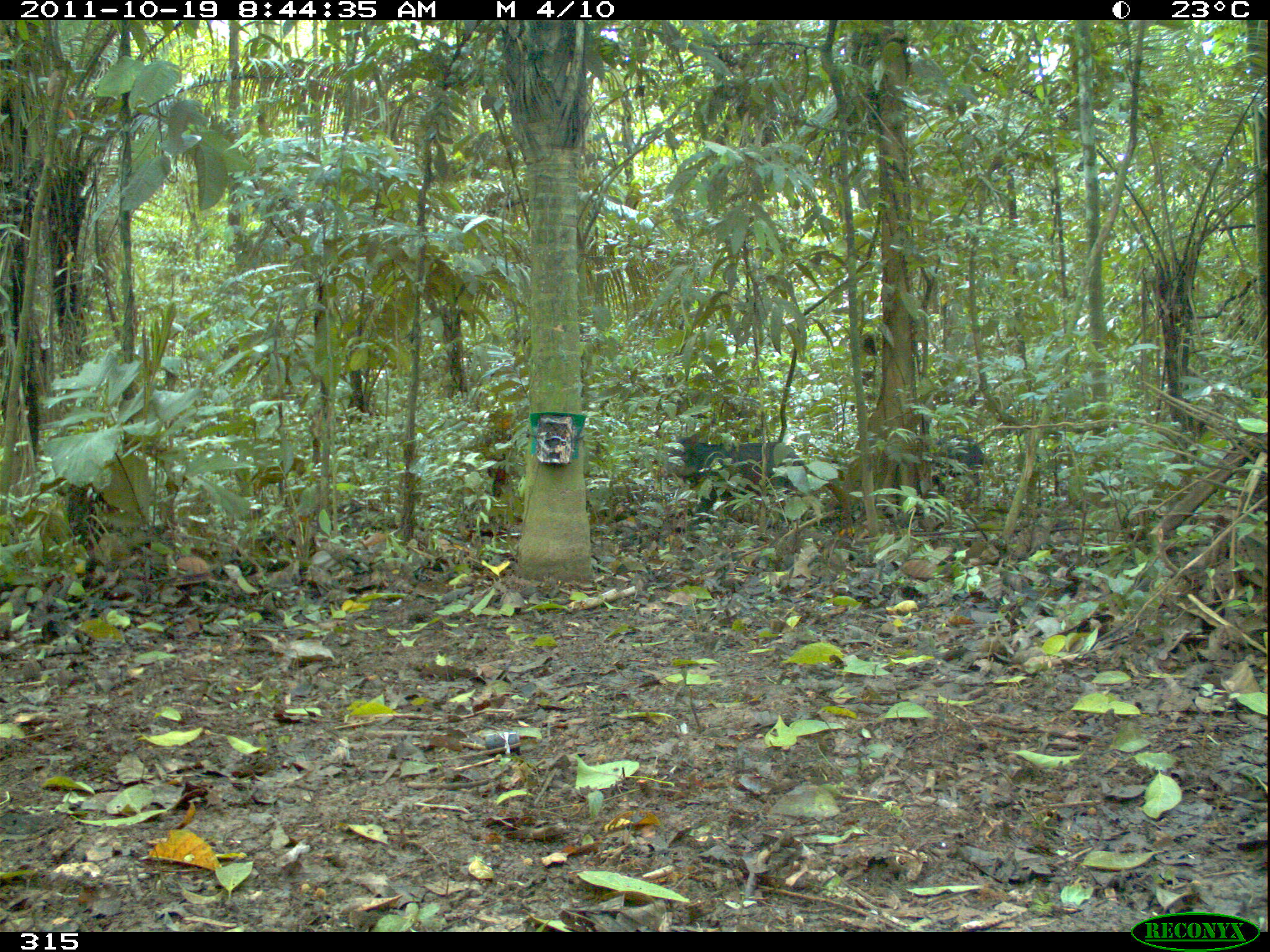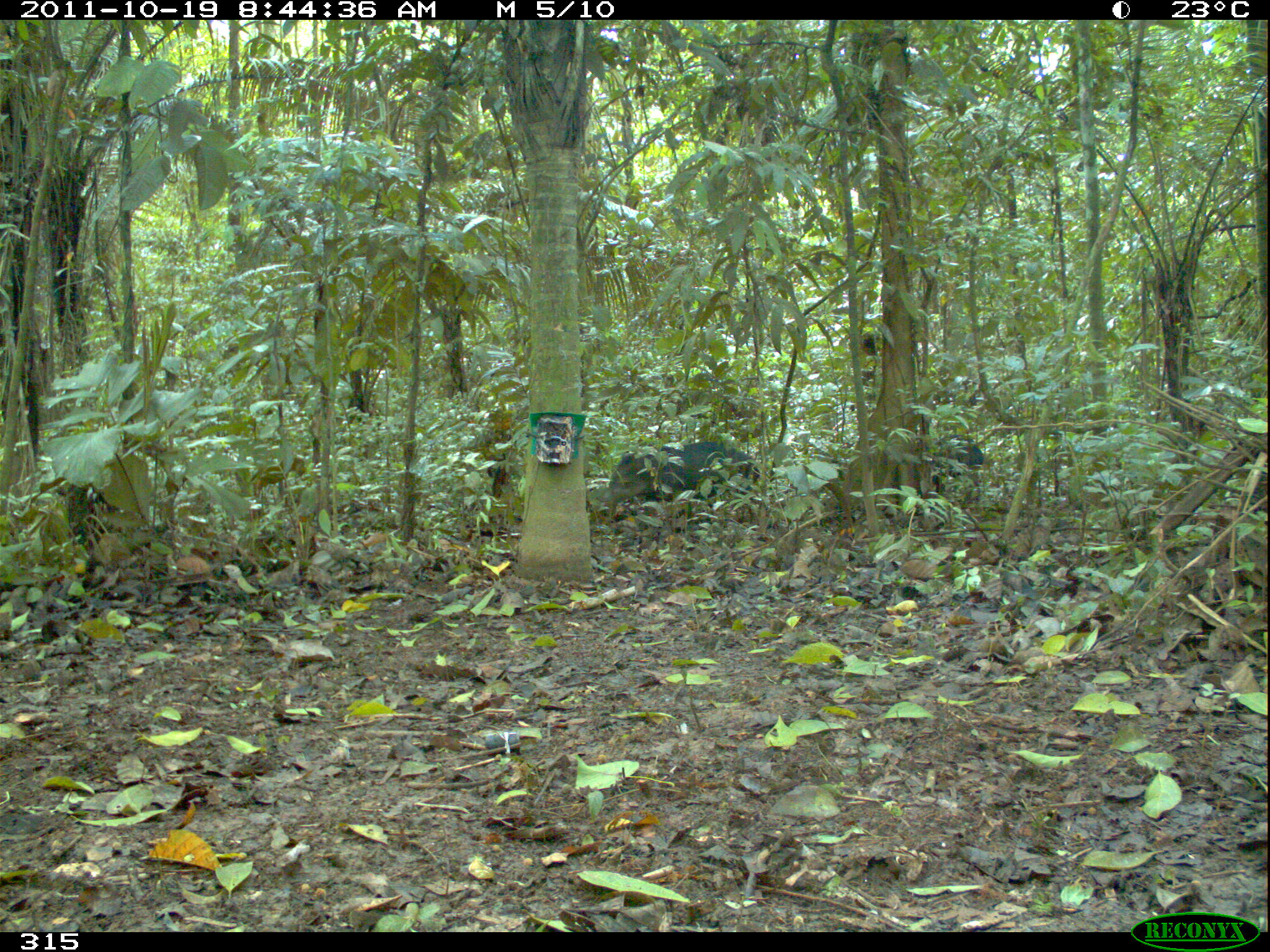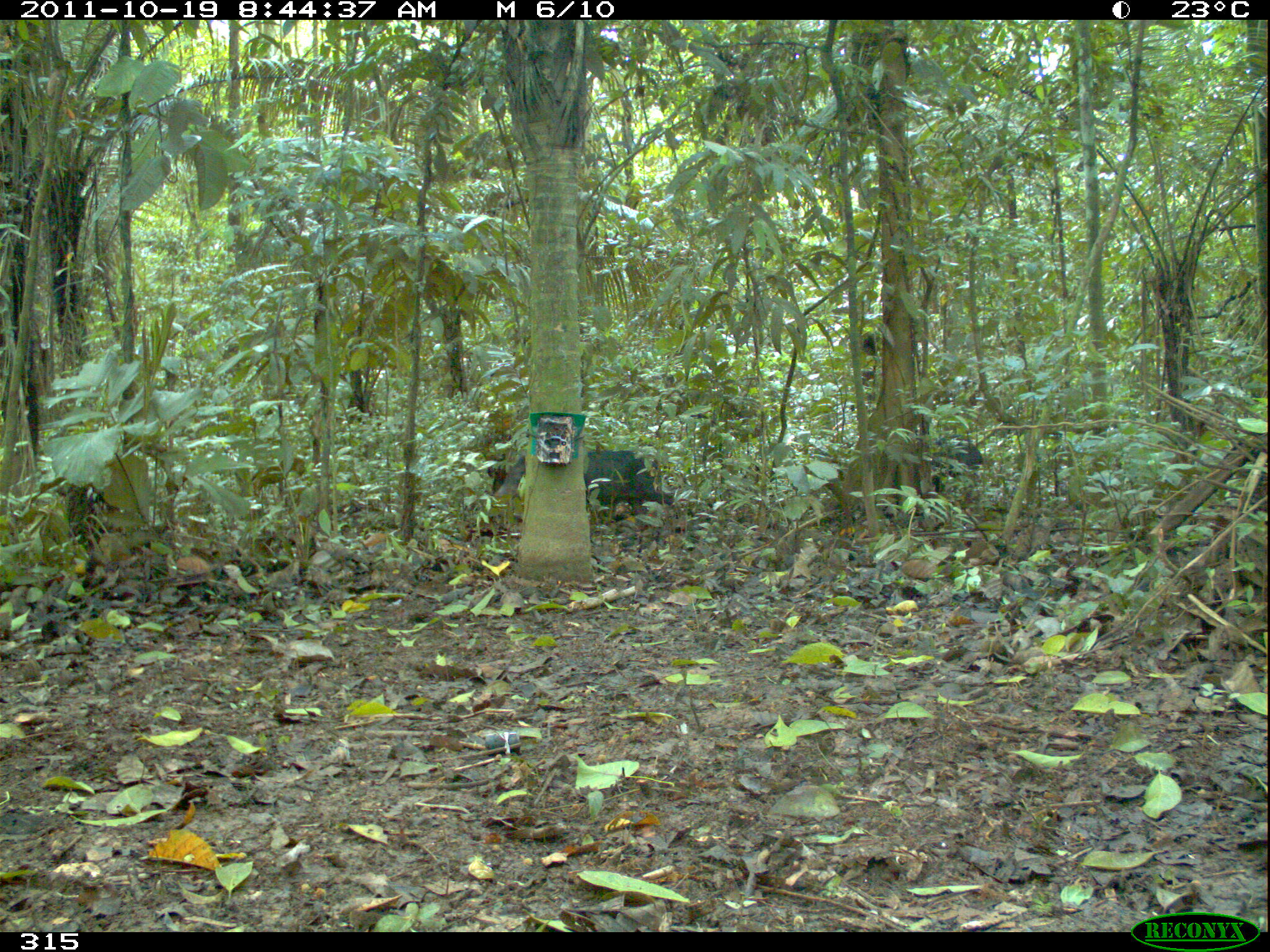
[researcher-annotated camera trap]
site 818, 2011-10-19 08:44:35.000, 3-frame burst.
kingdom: Animalia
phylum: Chordata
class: Mammalia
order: Artiodactyla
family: Tayassuidae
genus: Tayassu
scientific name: Tayassu pecari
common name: white-lipped peccary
Tayassu pecari (white-lipped peccary).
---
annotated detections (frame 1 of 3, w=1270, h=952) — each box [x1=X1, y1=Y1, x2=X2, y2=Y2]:
tayassu pecari: [x1=656, y1=433, x2=813, y2=519]; [x1=925, y1=434, x2=989, y2=506]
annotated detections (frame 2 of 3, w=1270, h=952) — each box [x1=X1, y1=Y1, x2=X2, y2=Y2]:
tayassu pecari: [x1=607, y1=441, x2=760, y2=518]; [x1=933, y1=436, x2=984, y2=493]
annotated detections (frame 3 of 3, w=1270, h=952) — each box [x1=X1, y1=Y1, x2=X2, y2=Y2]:
tayassu pecari: [x1=492, y1=449, x2=674, y2=521]; [x1=927, y1=433, x2=983, y2=492]